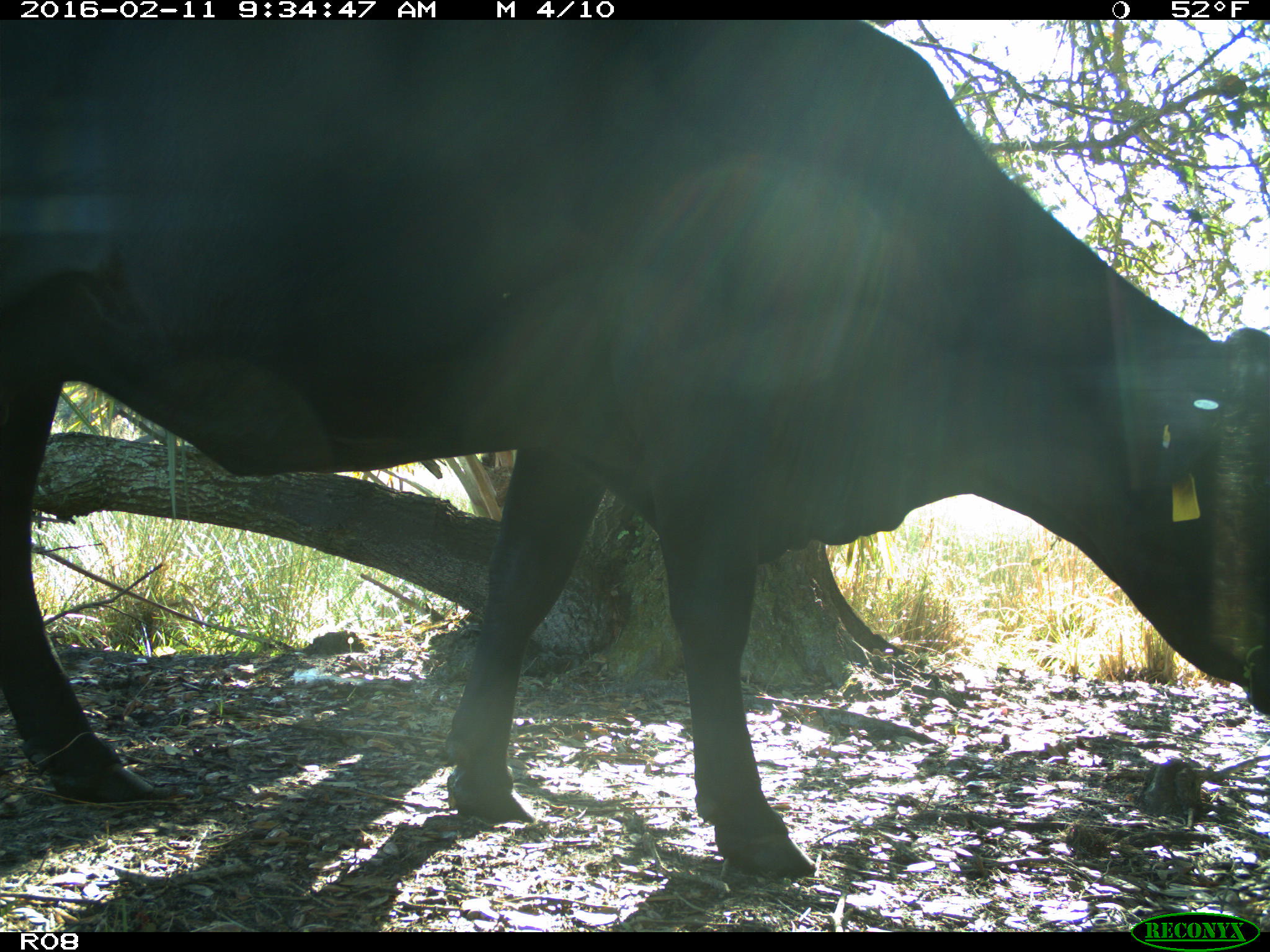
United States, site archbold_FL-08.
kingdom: Animalia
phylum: Chordata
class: Mammalia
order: Artiodactyla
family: Bovidae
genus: Bos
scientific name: Bos taurus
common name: domestic cow